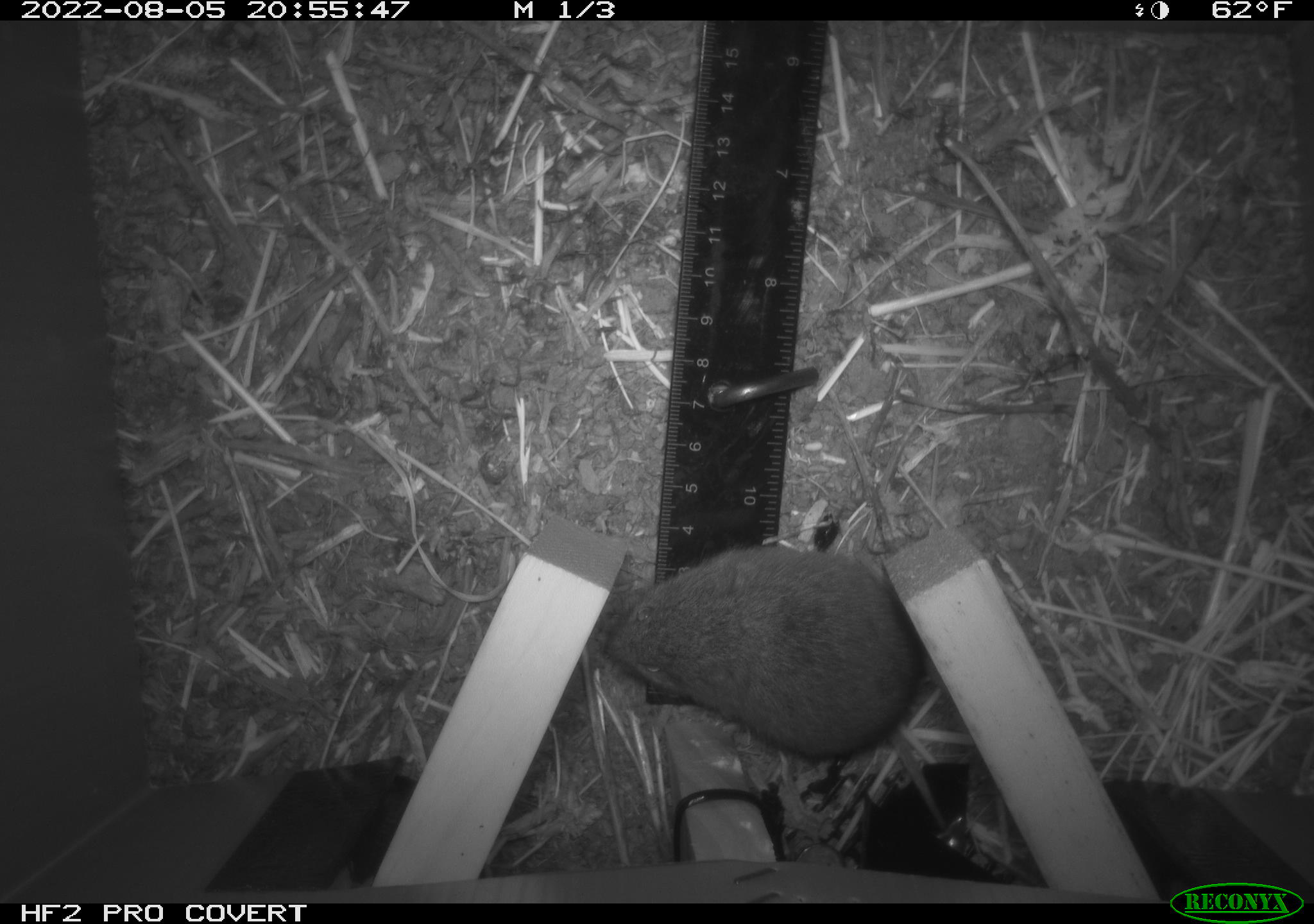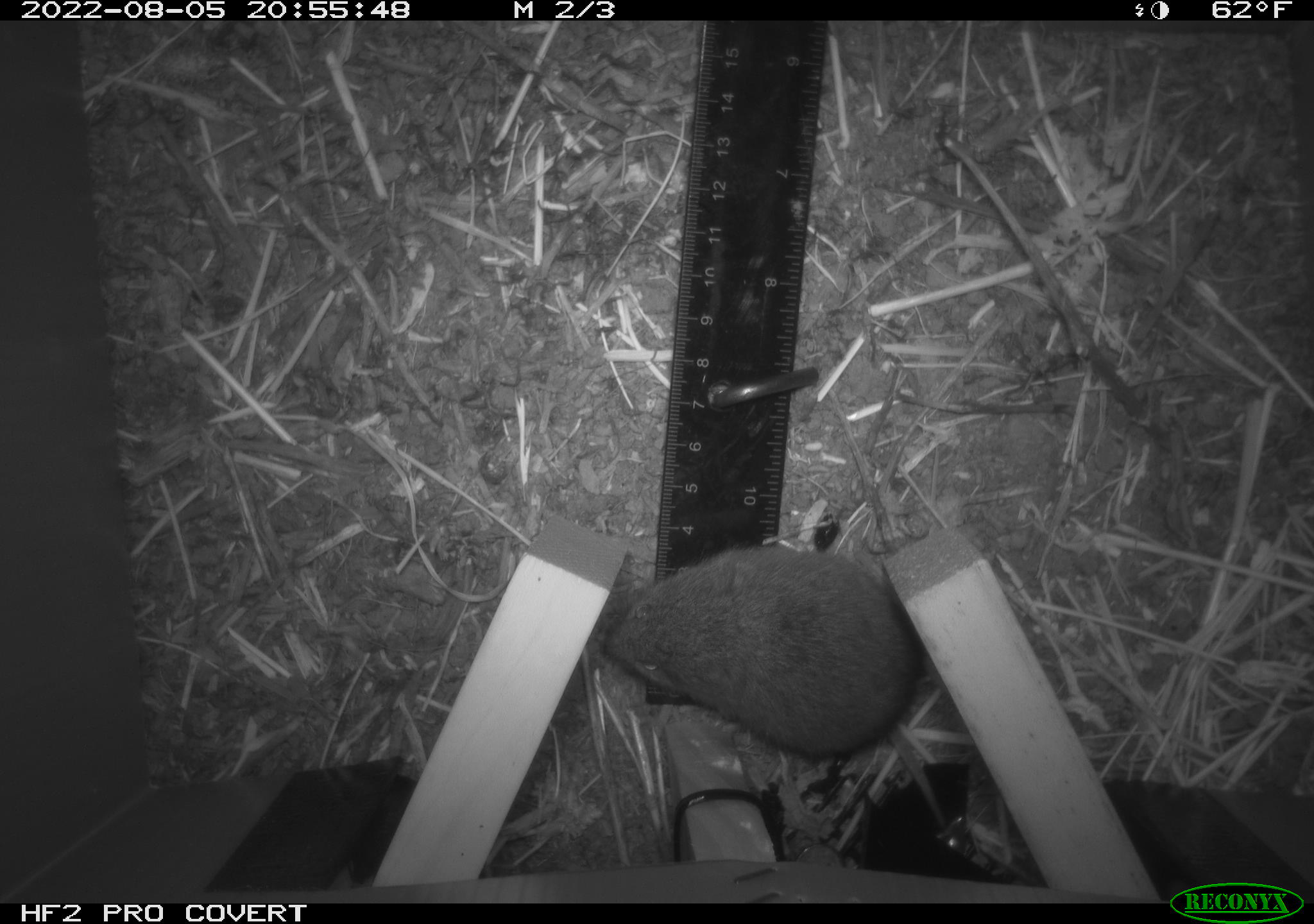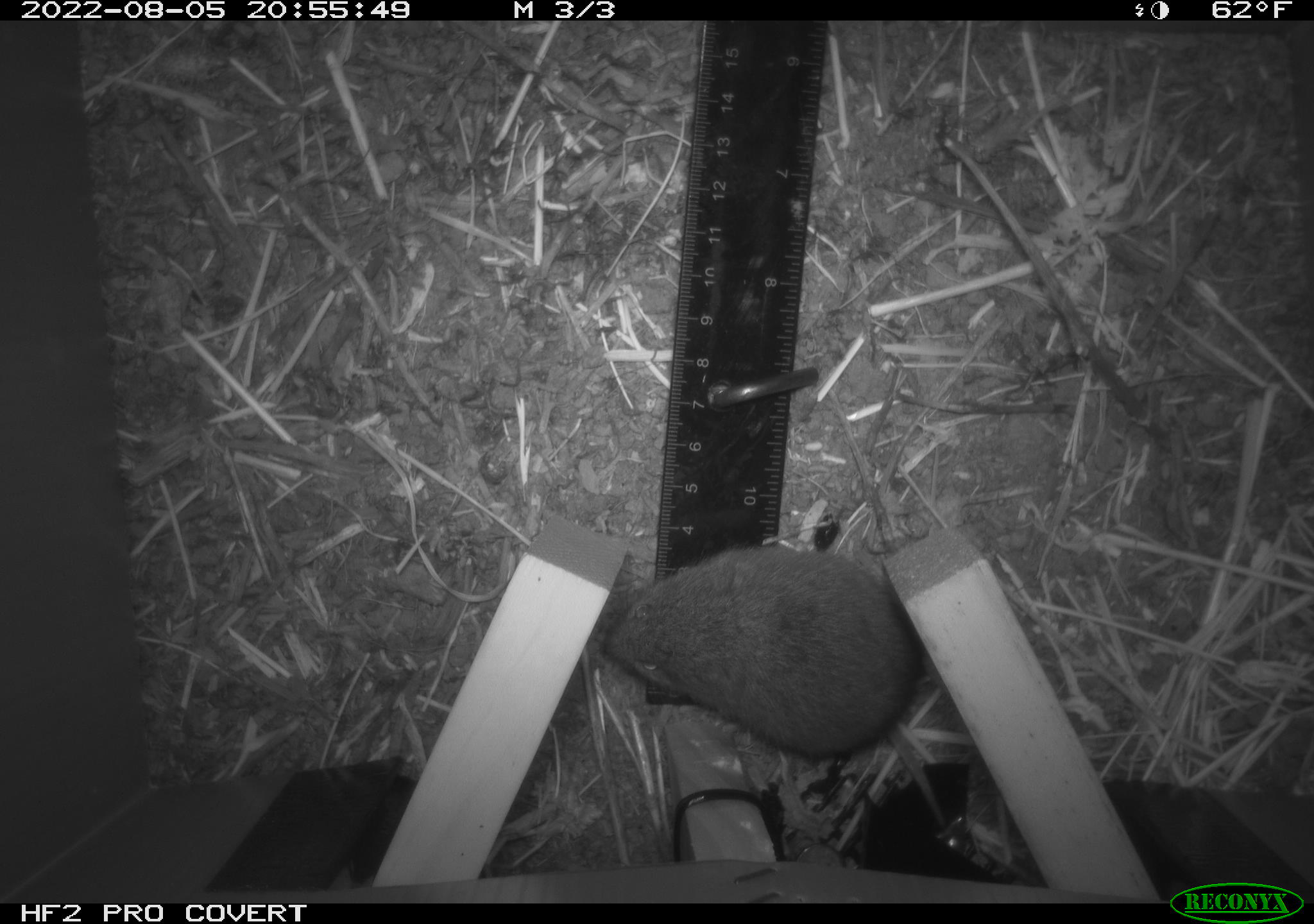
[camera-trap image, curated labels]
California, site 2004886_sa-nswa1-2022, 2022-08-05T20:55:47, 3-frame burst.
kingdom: Animalia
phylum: Chordata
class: Mammalia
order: Rodentia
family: Cricetidae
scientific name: Cricetidae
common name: hamsters, voles, lemmings, and allies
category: cricetidae family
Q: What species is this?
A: Cricetidae family (hamsters, voles, lemmings, and allies) (Cricetidae).